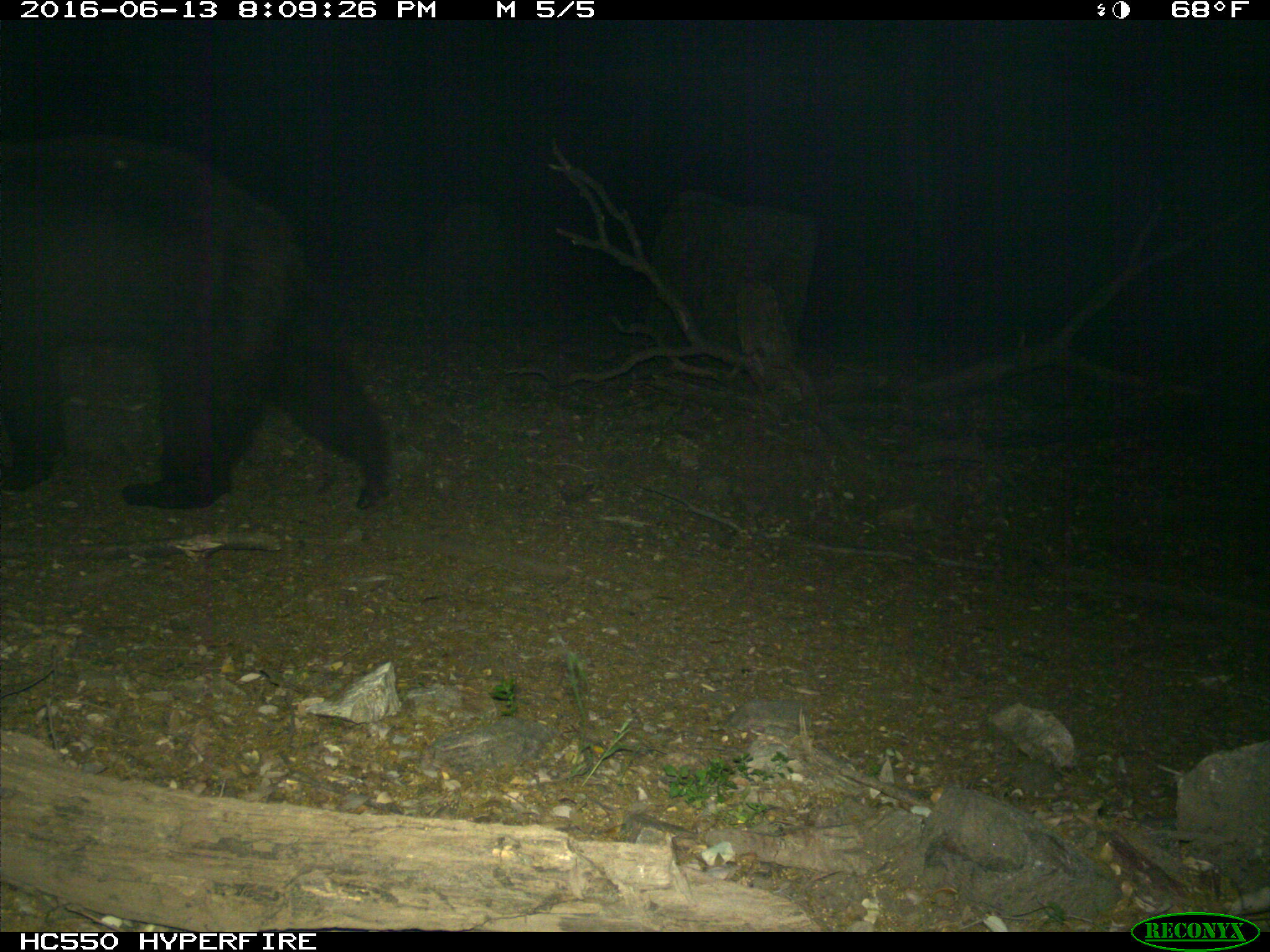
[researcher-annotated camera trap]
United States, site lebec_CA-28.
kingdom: Animalia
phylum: Chordata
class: Mammalia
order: Carnivora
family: Ursidae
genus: Ursus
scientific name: Ursus americanus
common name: american black bear